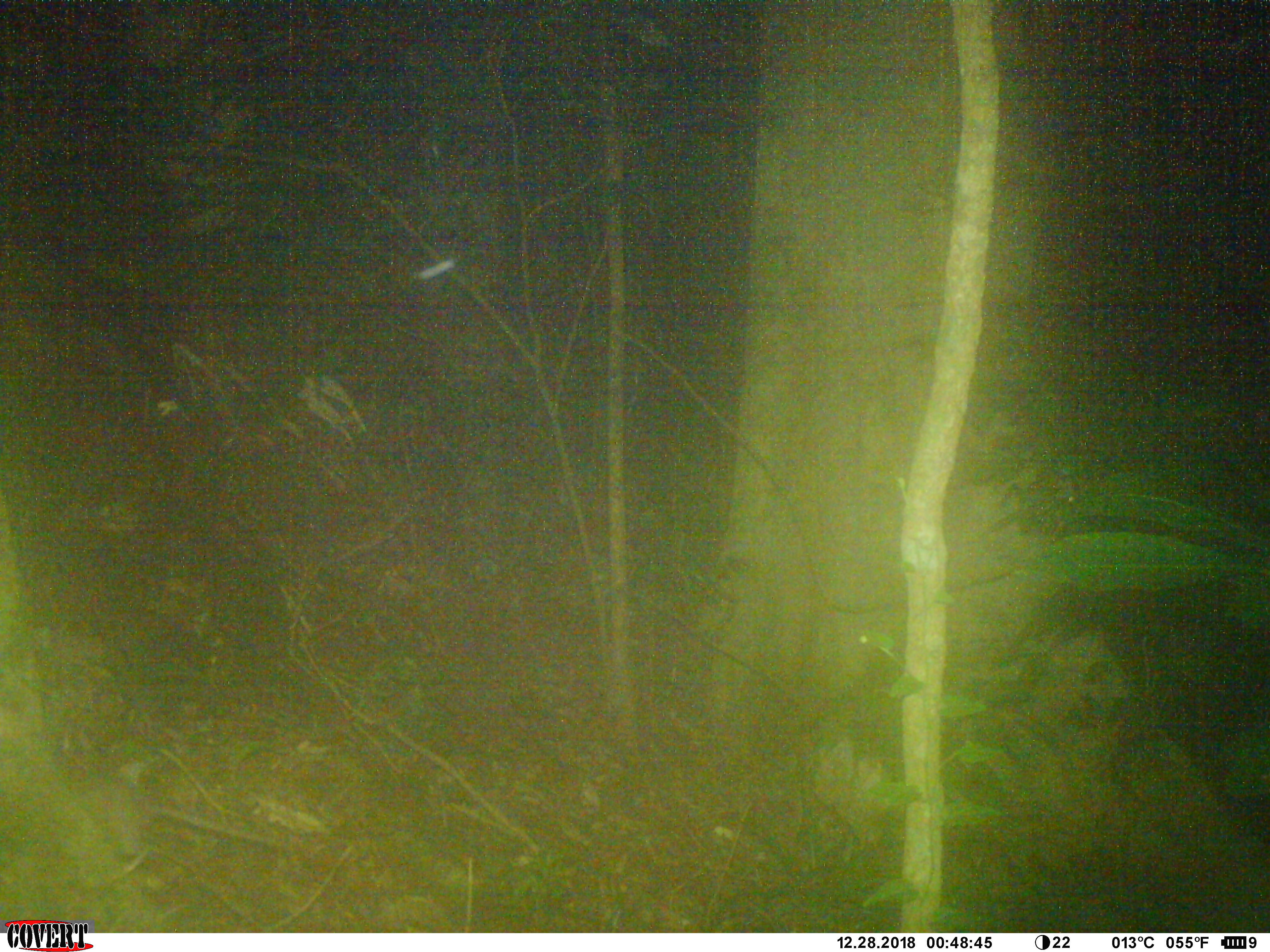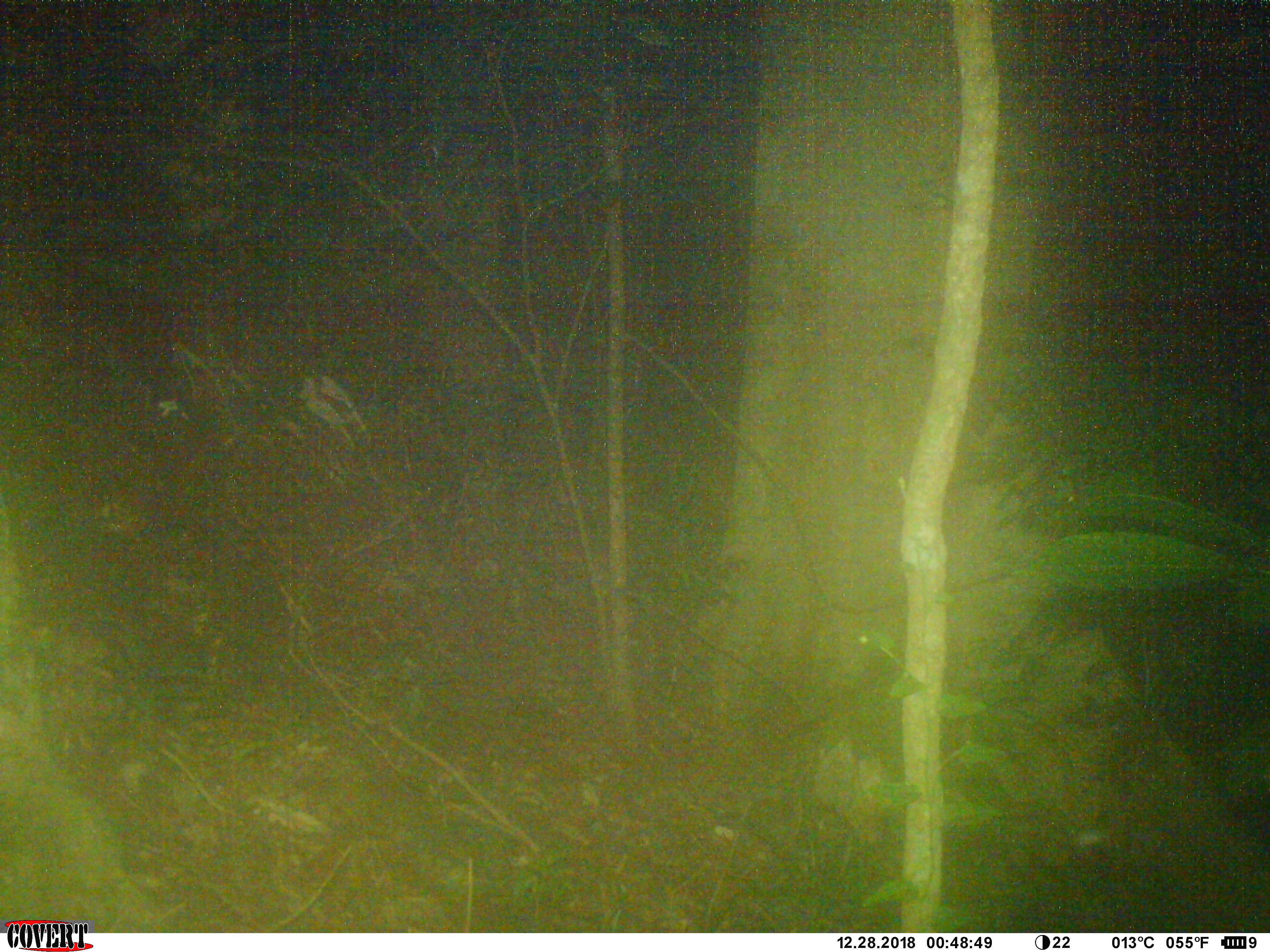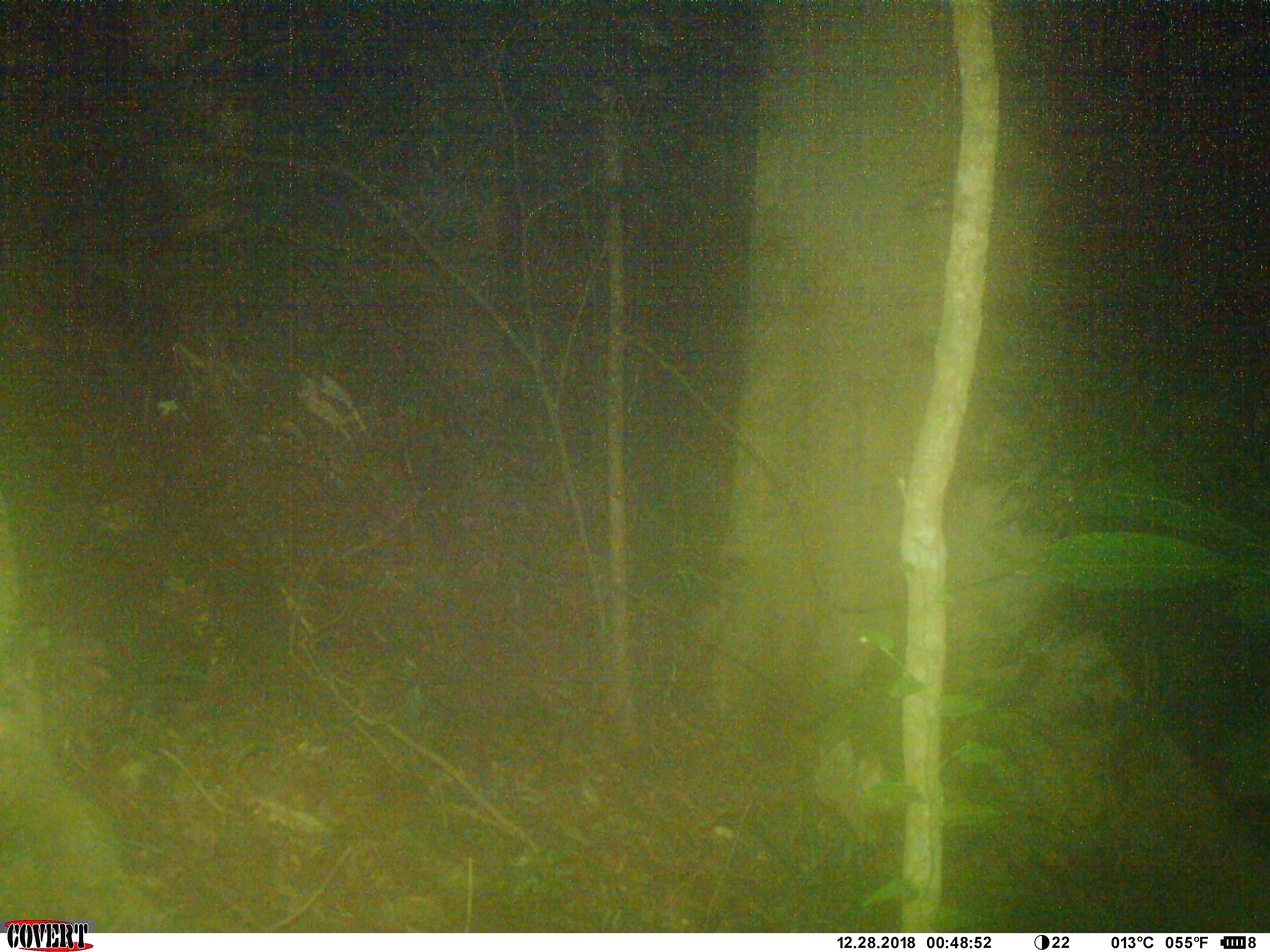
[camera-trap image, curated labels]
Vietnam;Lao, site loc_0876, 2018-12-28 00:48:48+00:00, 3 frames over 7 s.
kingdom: Animalia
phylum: Chordata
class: Mammalia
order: Rodentia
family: Muridae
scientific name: Muridae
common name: old-world mice and rats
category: unidentified murid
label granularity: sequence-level